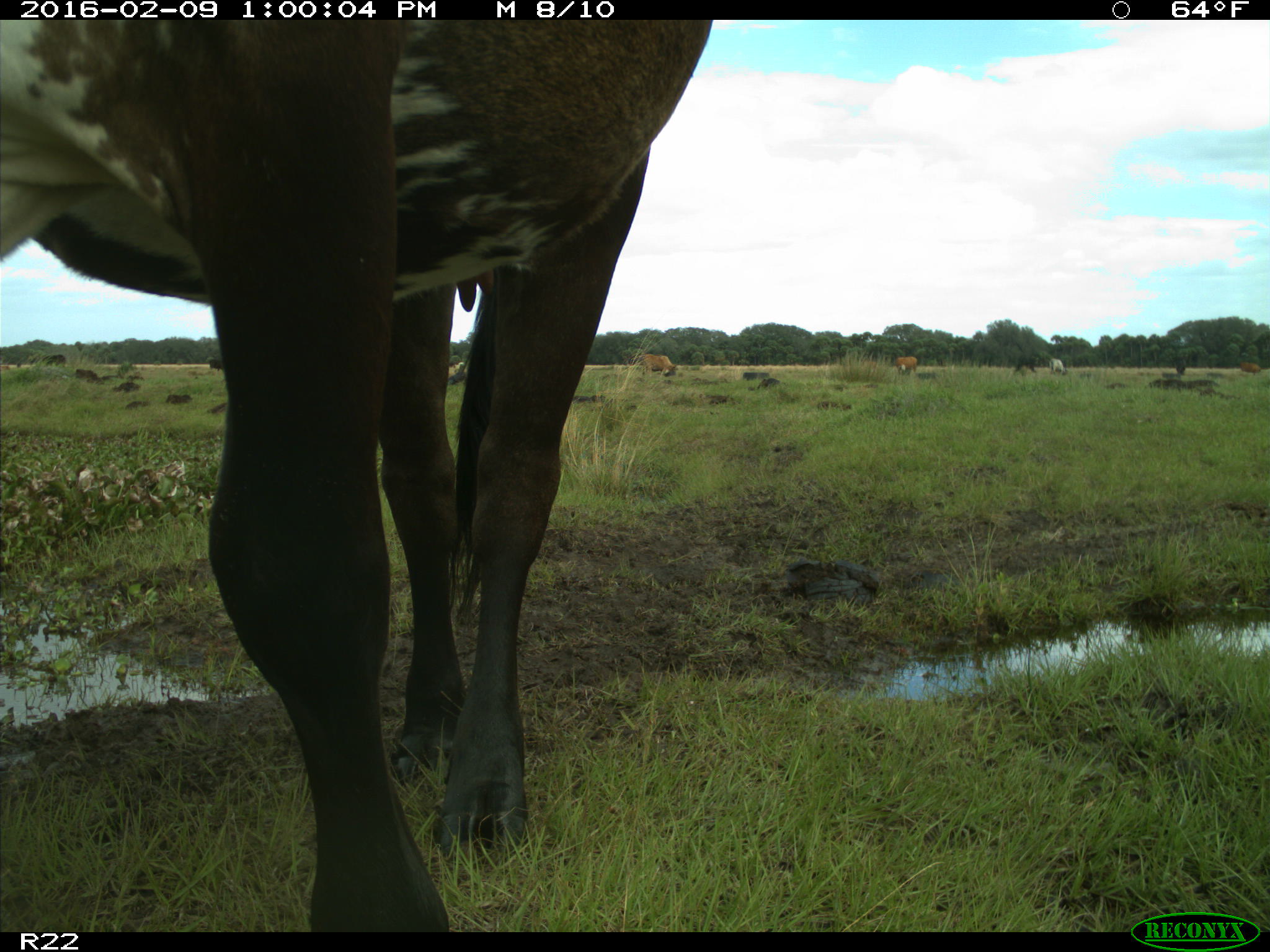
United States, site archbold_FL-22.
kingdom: Animalia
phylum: Chordata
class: Mammalia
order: Artiodactyla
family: Bovidae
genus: Bos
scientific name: Bos taurus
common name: domestic cow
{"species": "Bos taurus (domestic cow)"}